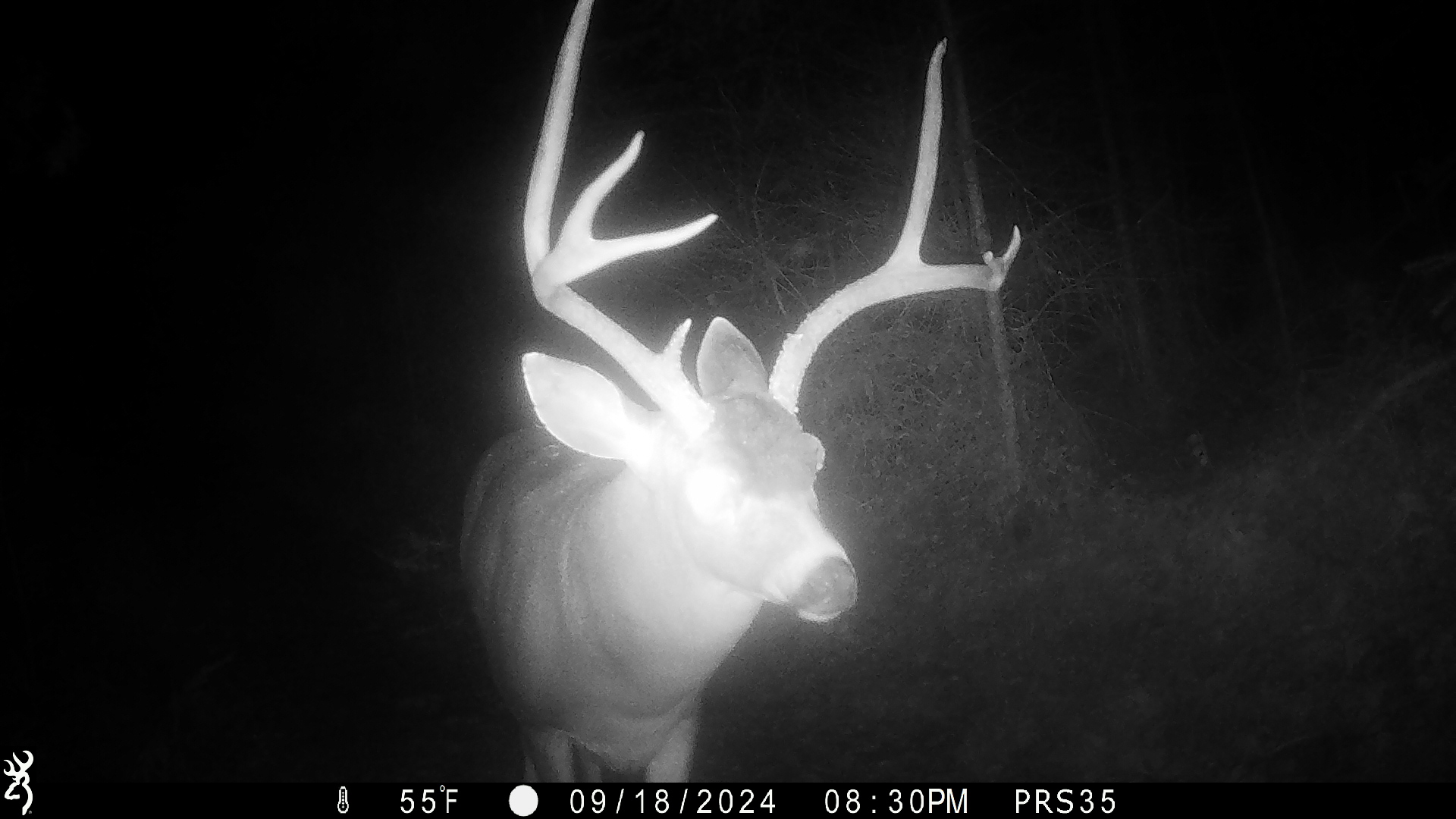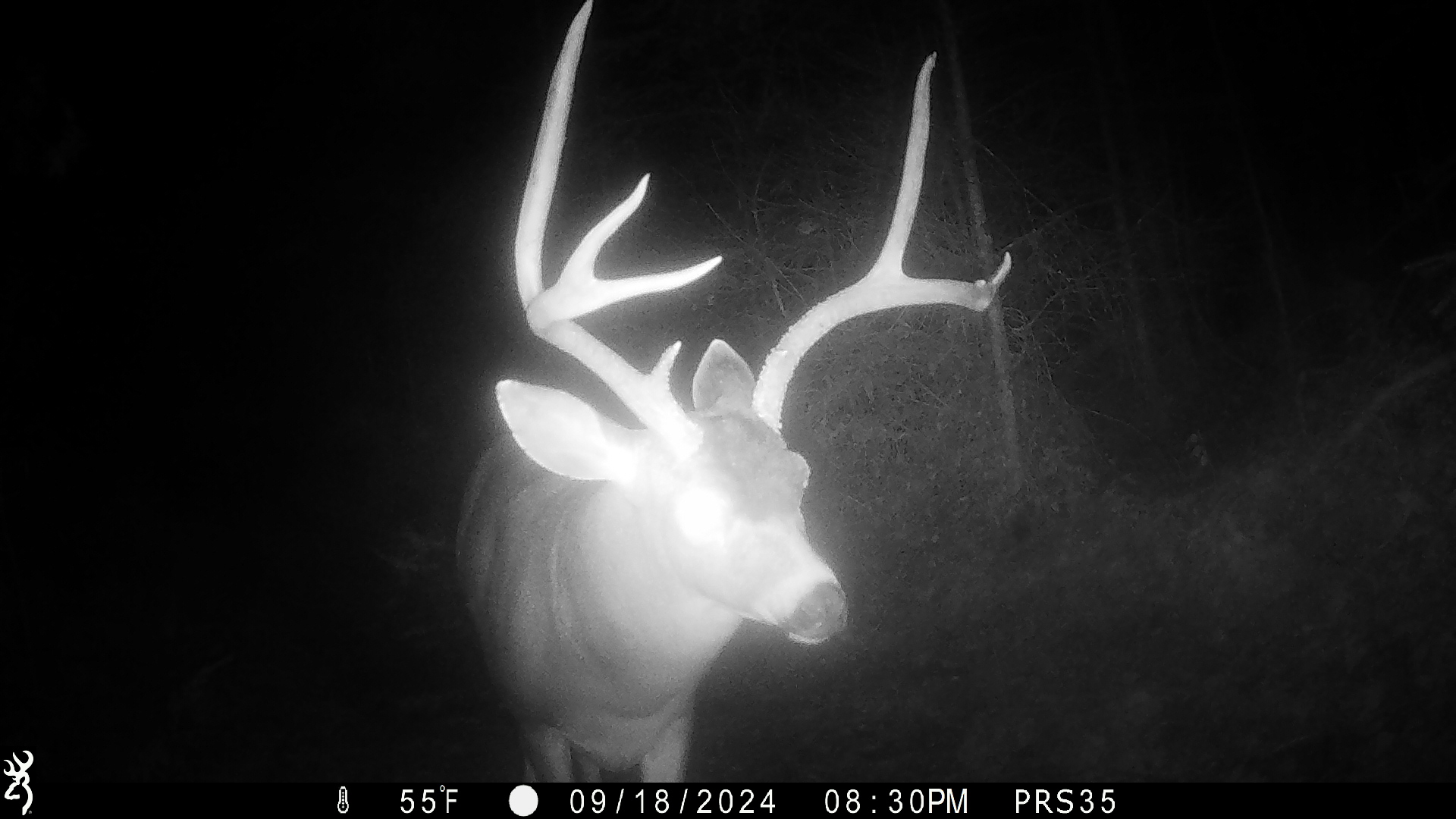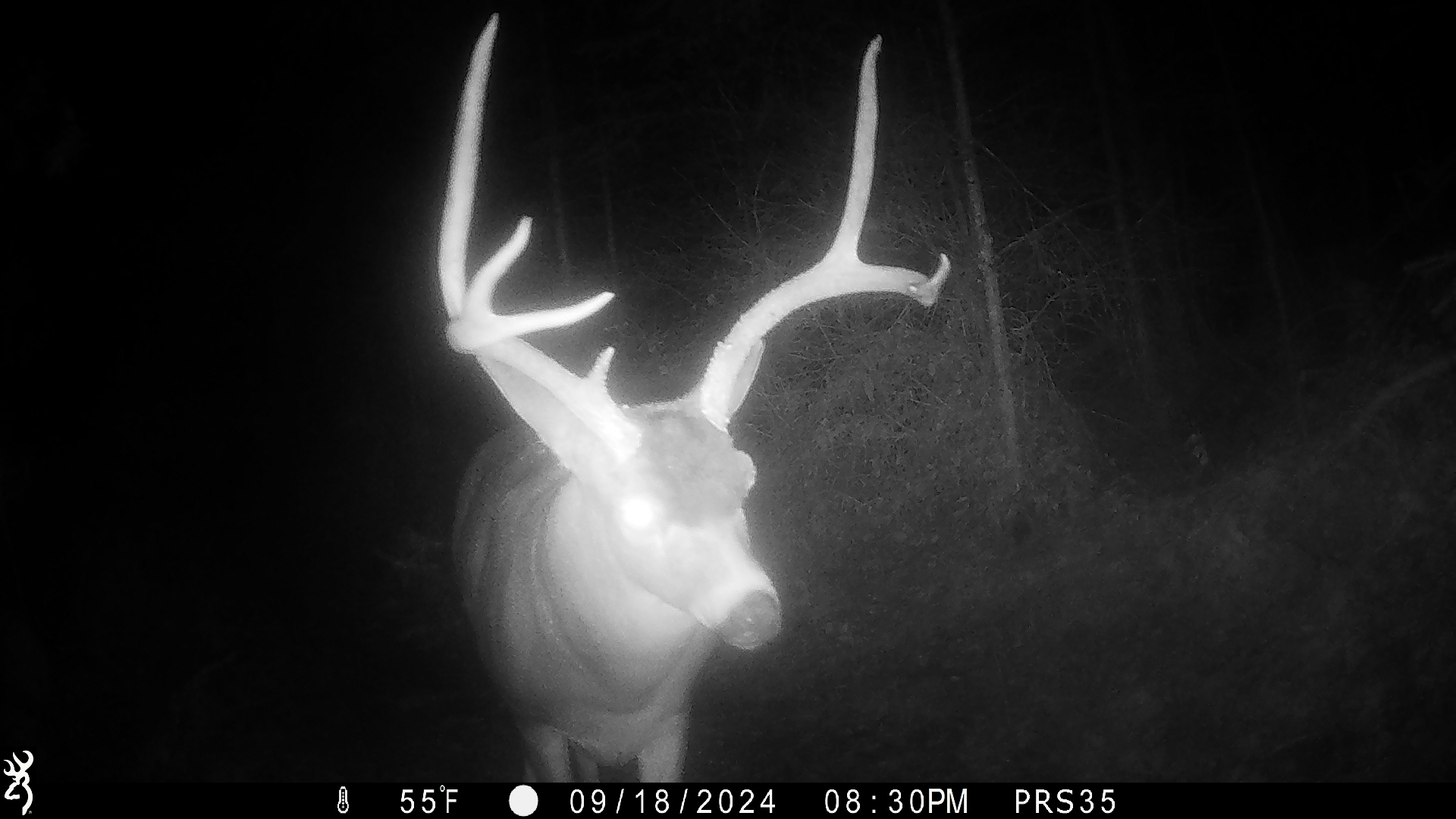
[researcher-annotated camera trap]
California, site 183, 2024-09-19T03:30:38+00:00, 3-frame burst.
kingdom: Animalia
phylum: Chordata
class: Mammalia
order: Artiodactyla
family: Cervidae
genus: Odocoileus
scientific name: Odocoileus hemionus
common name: mule deer